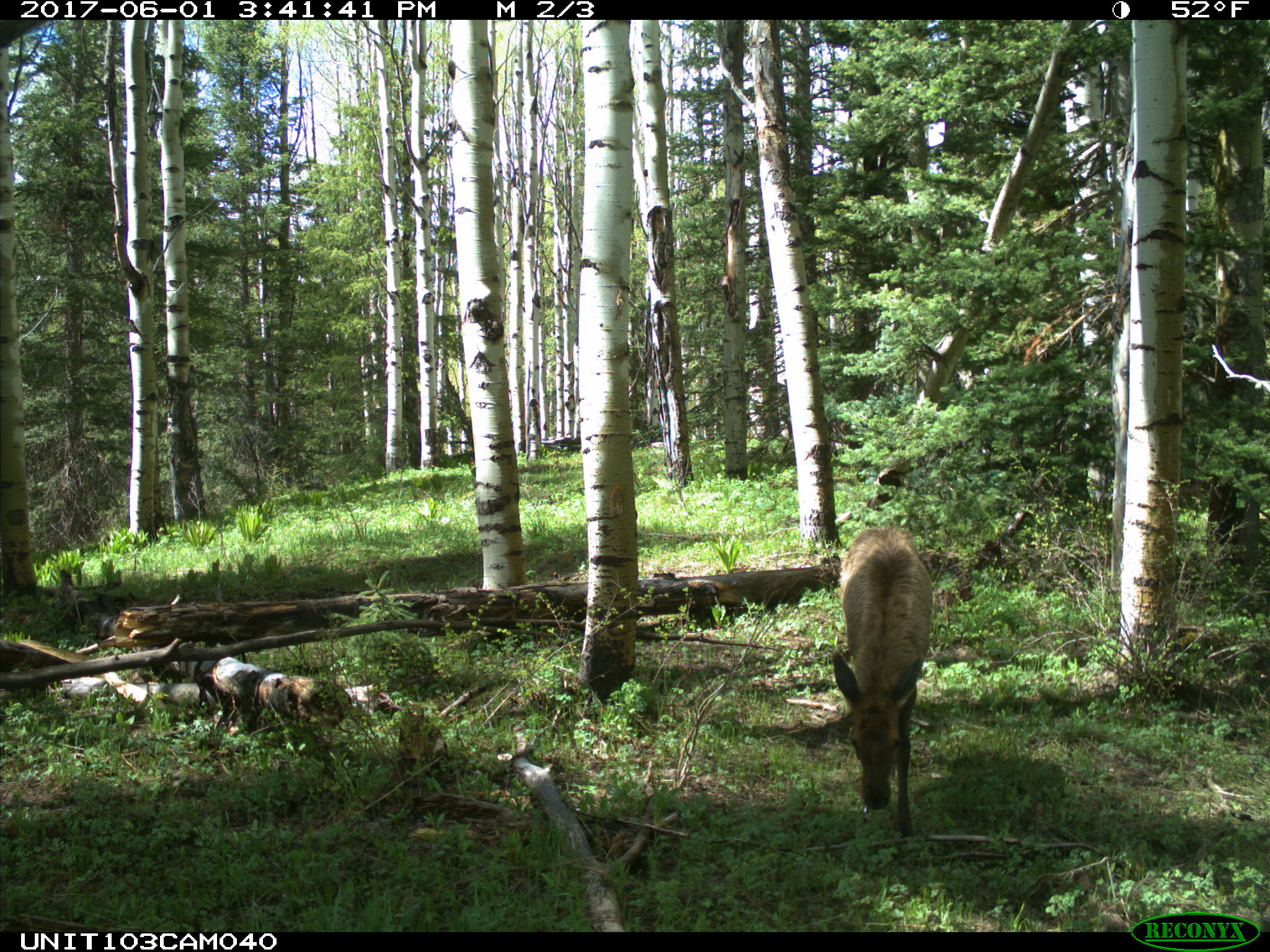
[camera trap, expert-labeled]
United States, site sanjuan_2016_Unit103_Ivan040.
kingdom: Animalia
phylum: Chordata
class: Mammalia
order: Artiodactyla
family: Cervidae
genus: Cervus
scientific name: Cervus elaphus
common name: red deer